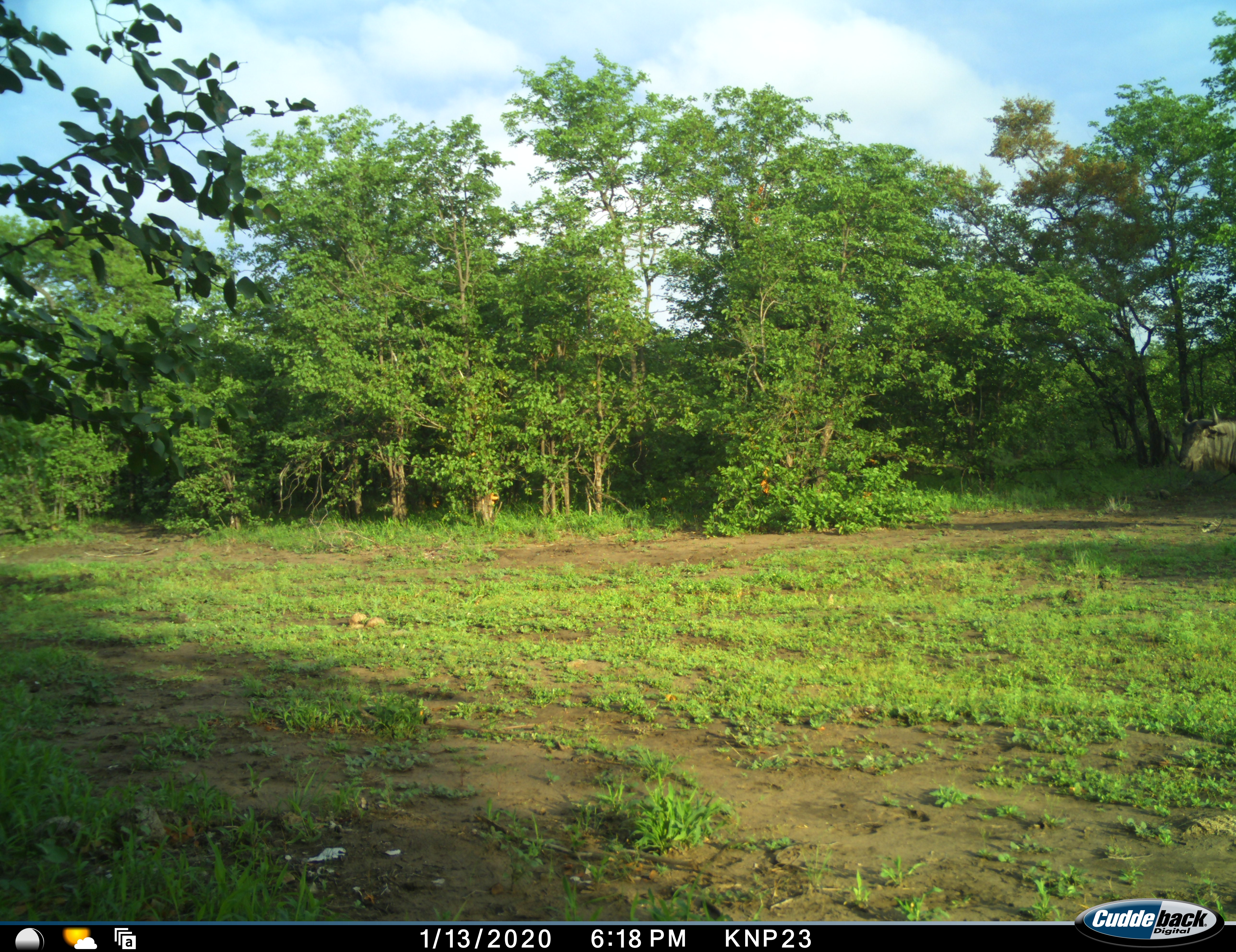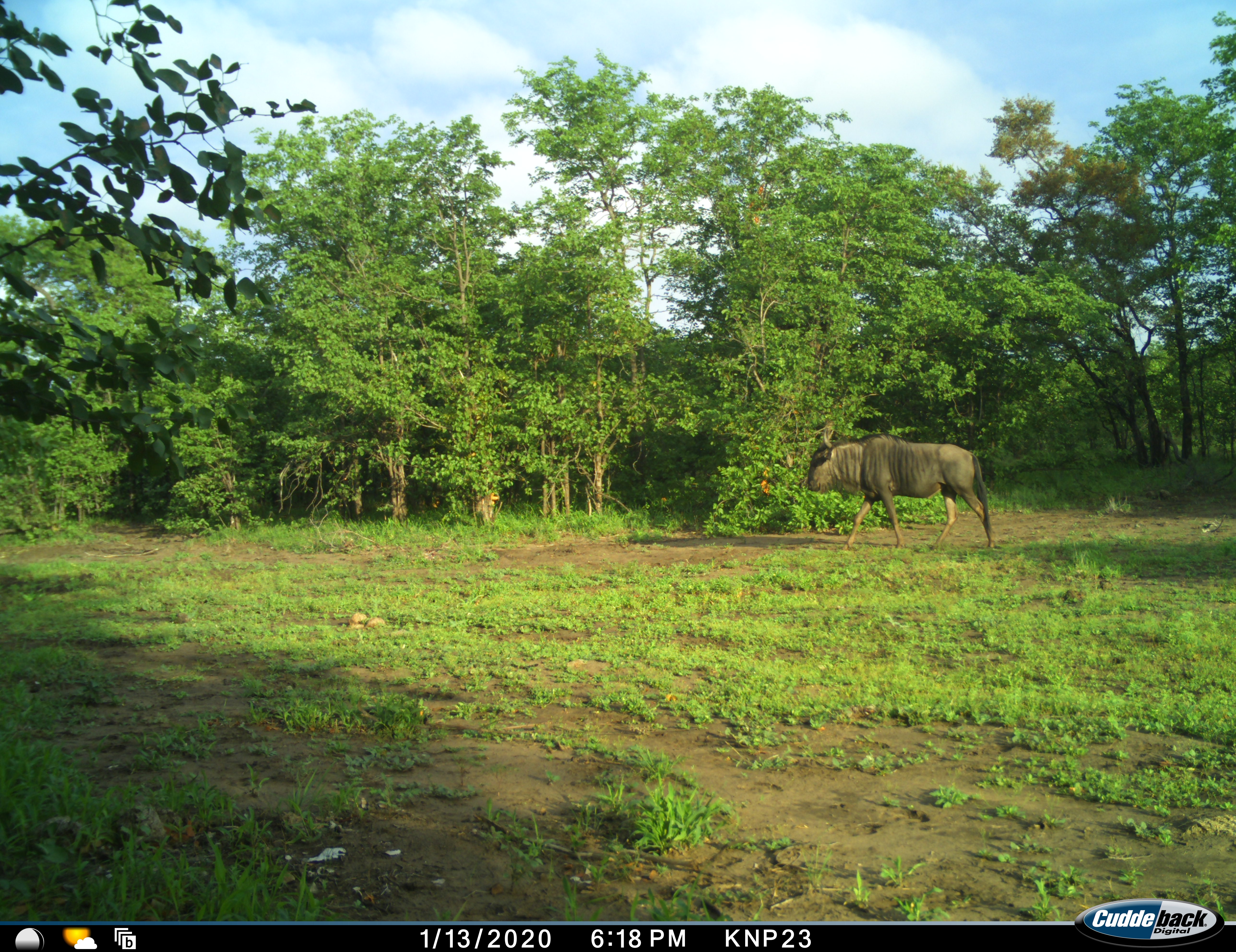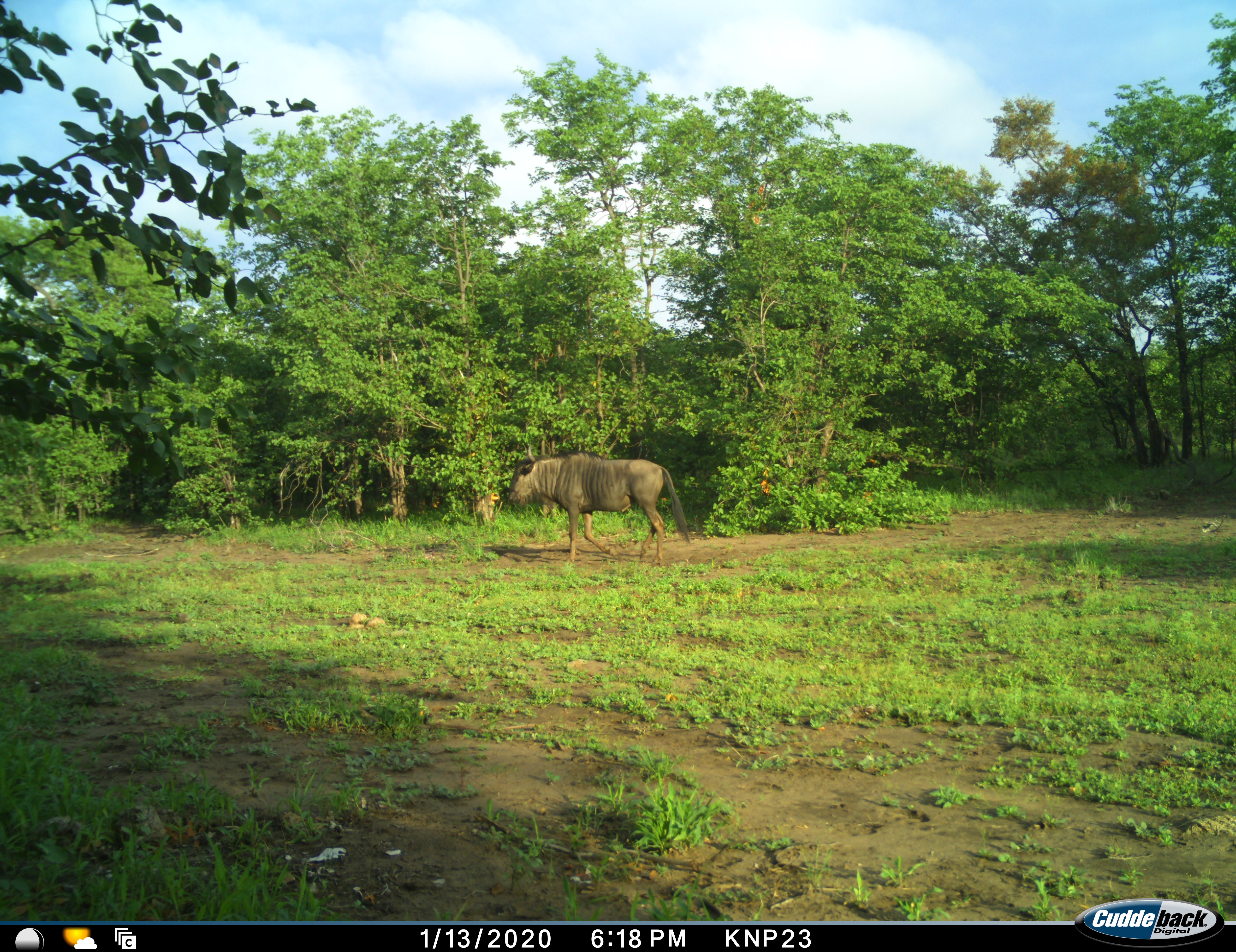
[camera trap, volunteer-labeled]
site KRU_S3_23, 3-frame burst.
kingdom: Animalia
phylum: Chordata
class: Mammalia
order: Artiodactyla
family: Bovidae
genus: Connochaetes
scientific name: Connochaetes taurinus taurinus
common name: blue wildebeest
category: wildebeestblue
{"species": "wildebeestblue (blue wildebeest) (Connochaetes taurinus taurinus)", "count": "1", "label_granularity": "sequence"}